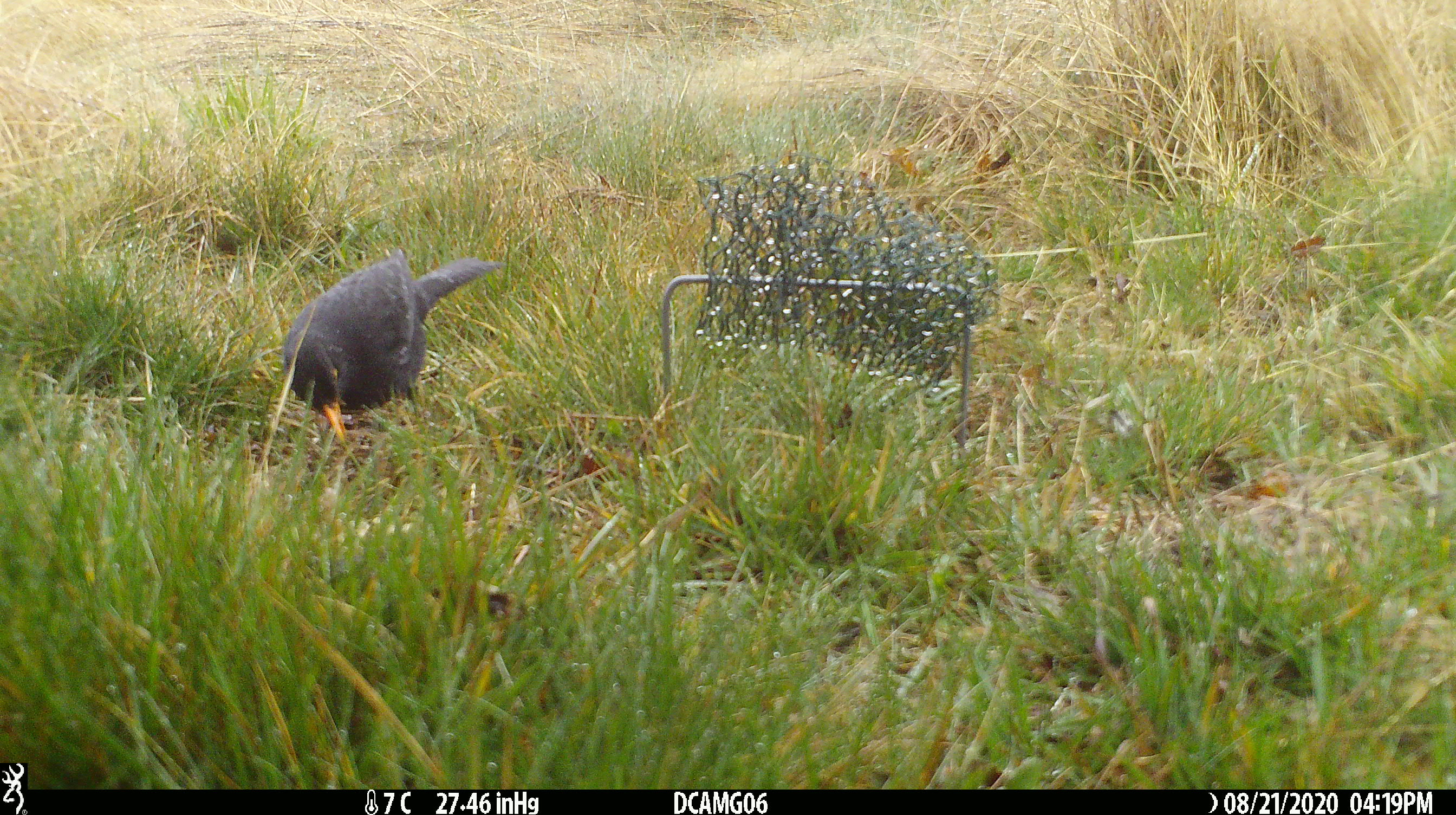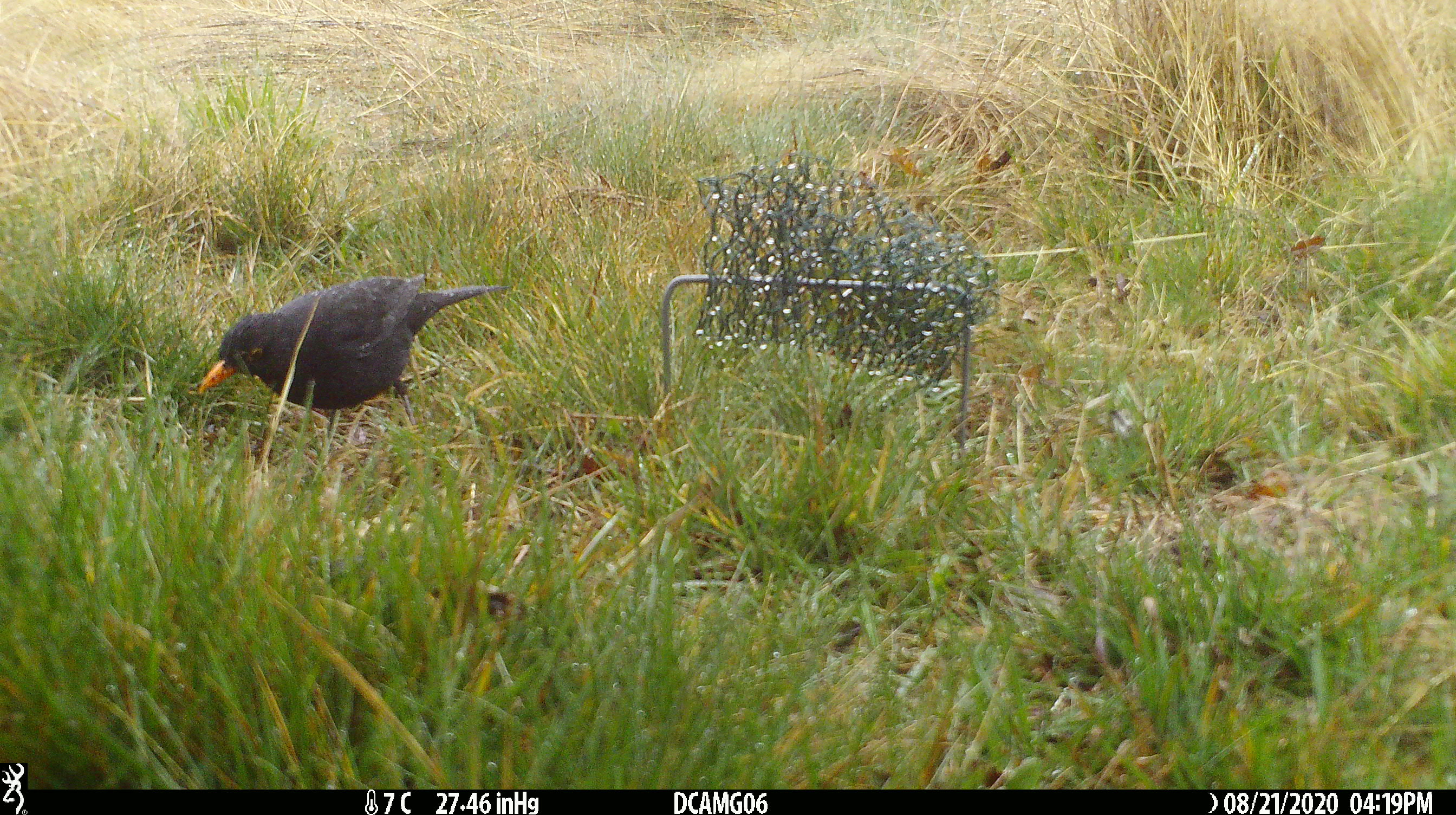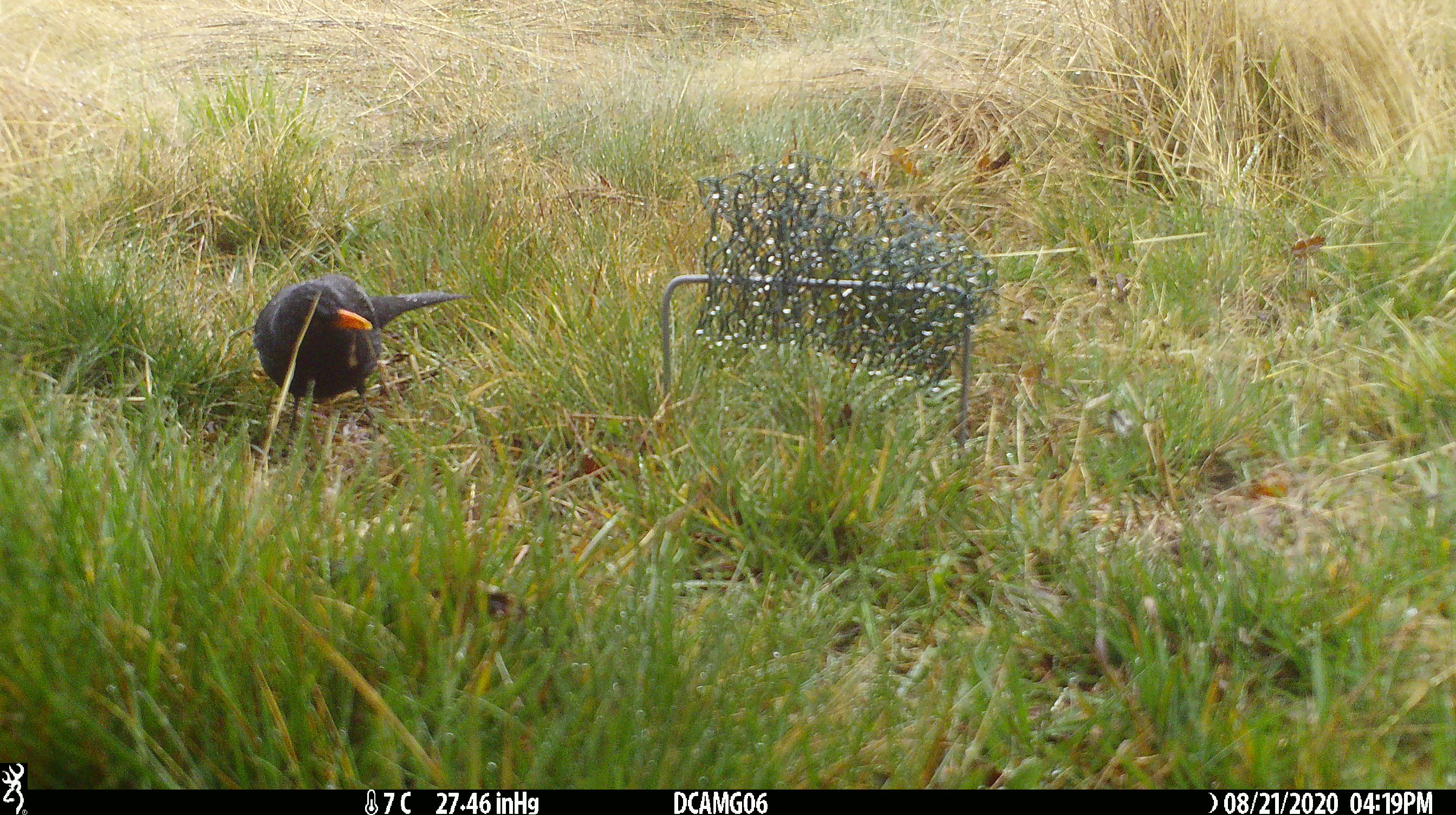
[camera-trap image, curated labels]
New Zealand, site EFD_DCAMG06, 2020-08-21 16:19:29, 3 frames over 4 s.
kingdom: Animalia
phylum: Chordata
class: Aves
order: Passeriformes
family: Turdidae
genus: Turdus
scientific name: Turdus merula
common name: eurasian blackbird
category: blackbird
Blackbird (eurasian blackbird) (Turdus merula).